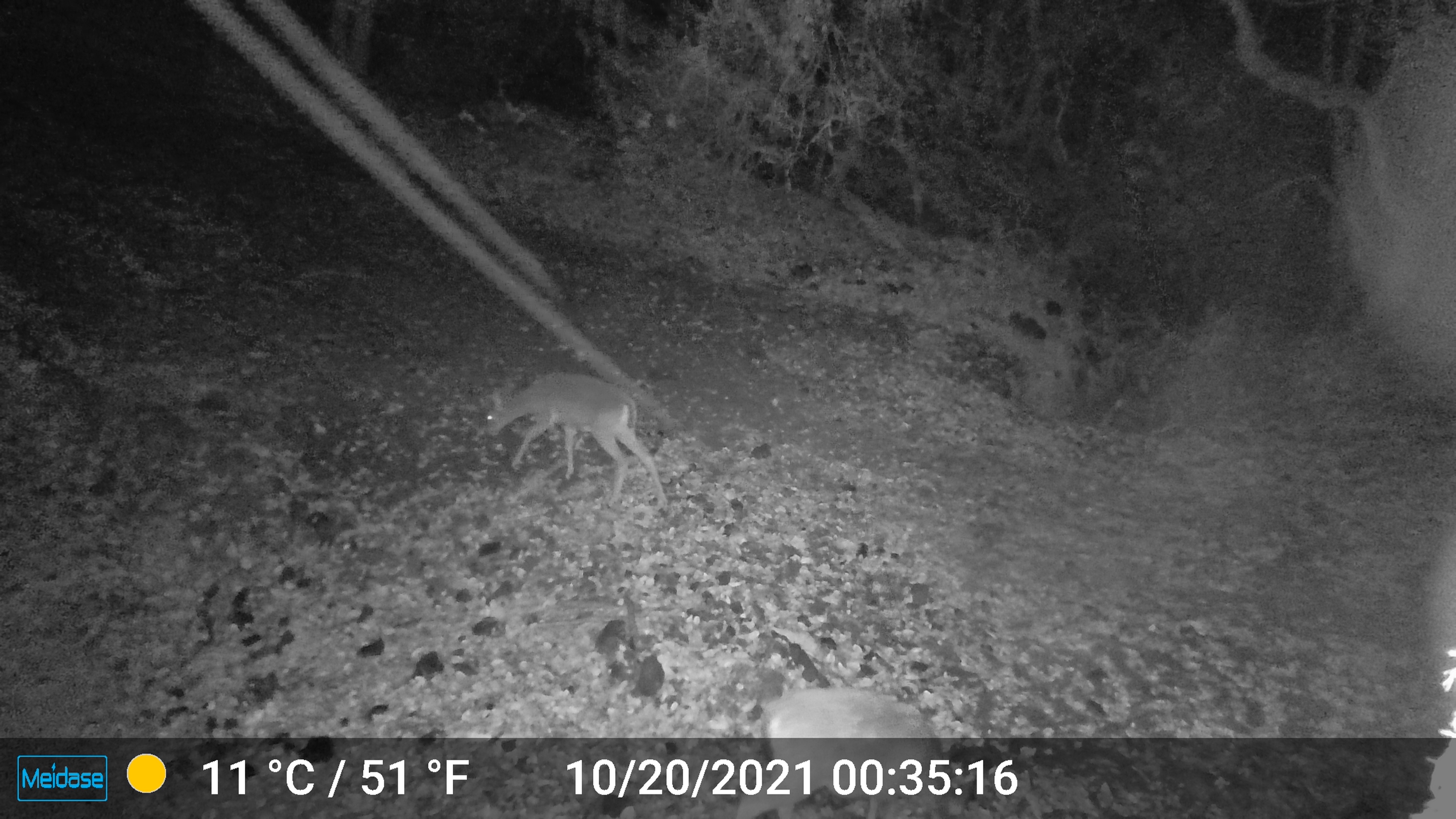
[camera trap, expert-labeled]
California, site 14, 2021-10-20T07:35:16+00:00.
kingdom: Animalia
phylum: Chordata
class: Mammalia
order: Artiodactyla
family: Cervidae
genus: Odocoileus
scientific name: Odocoileus hemionus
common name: mule deer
Mule deer (Odocoileus hemionus).